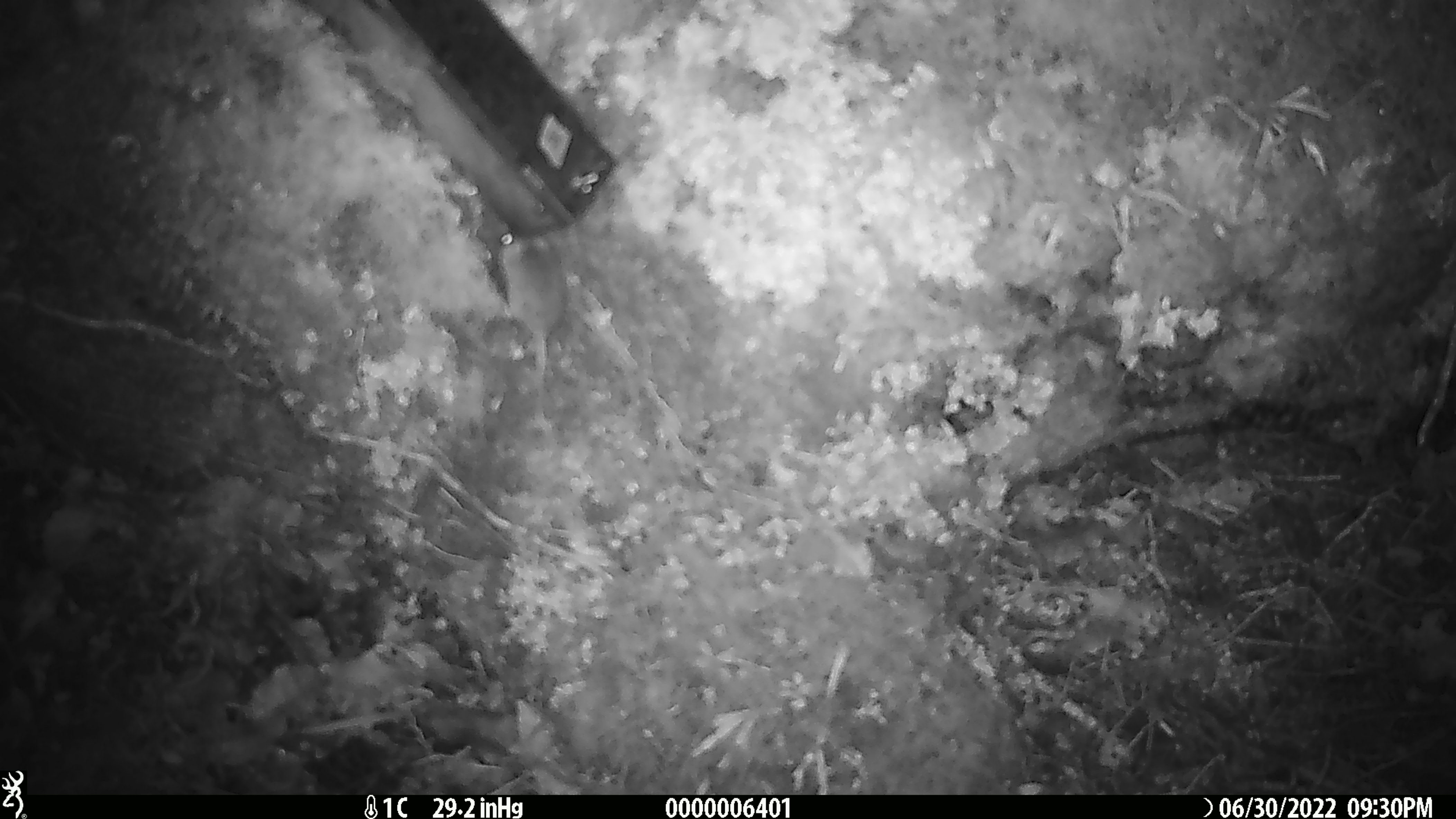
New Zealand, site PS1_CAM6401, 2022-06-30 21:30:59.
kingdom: Animalia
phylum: Chordata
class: Mammalia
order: Rodentia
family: Muridae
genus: Mus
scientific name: Mus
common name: mouse